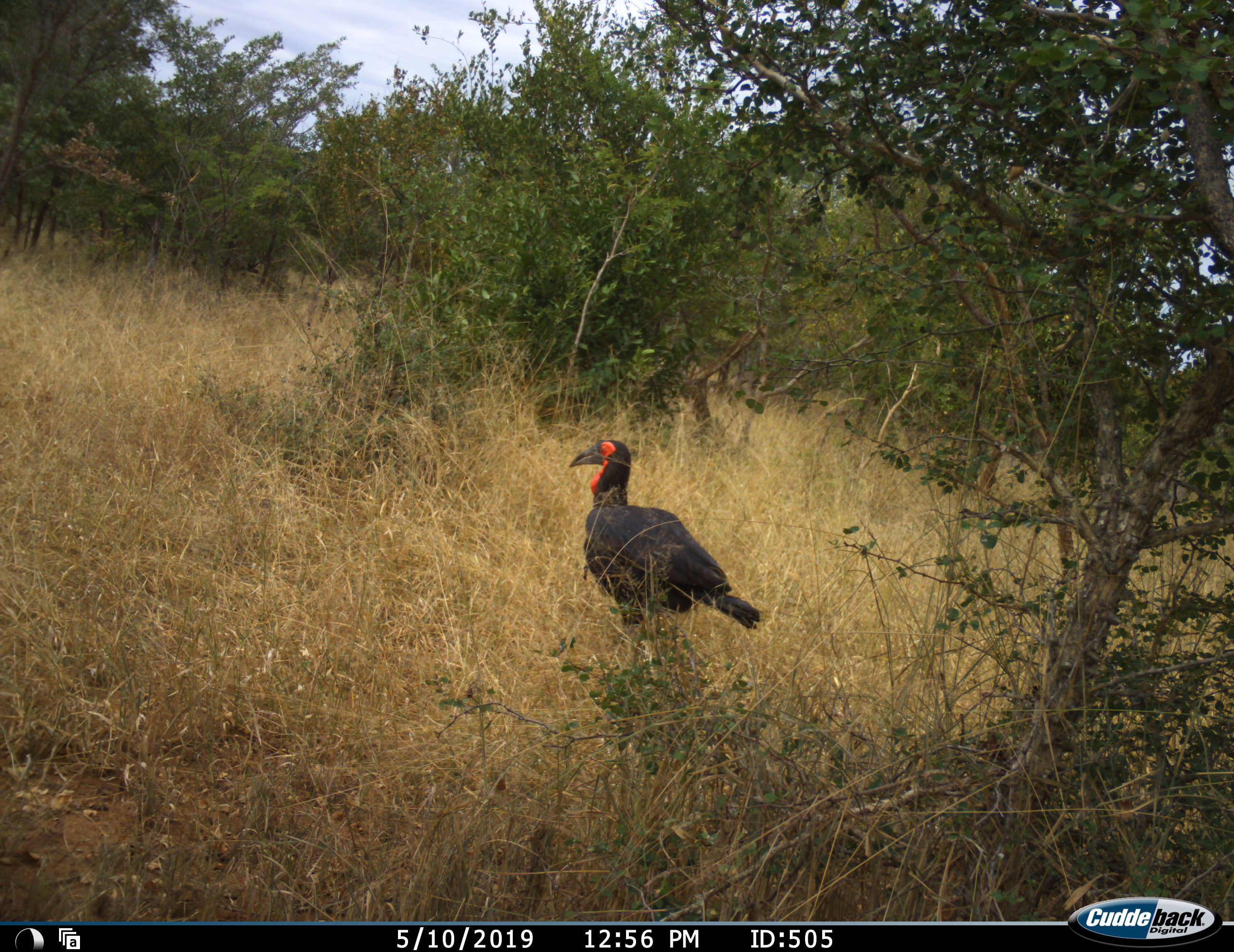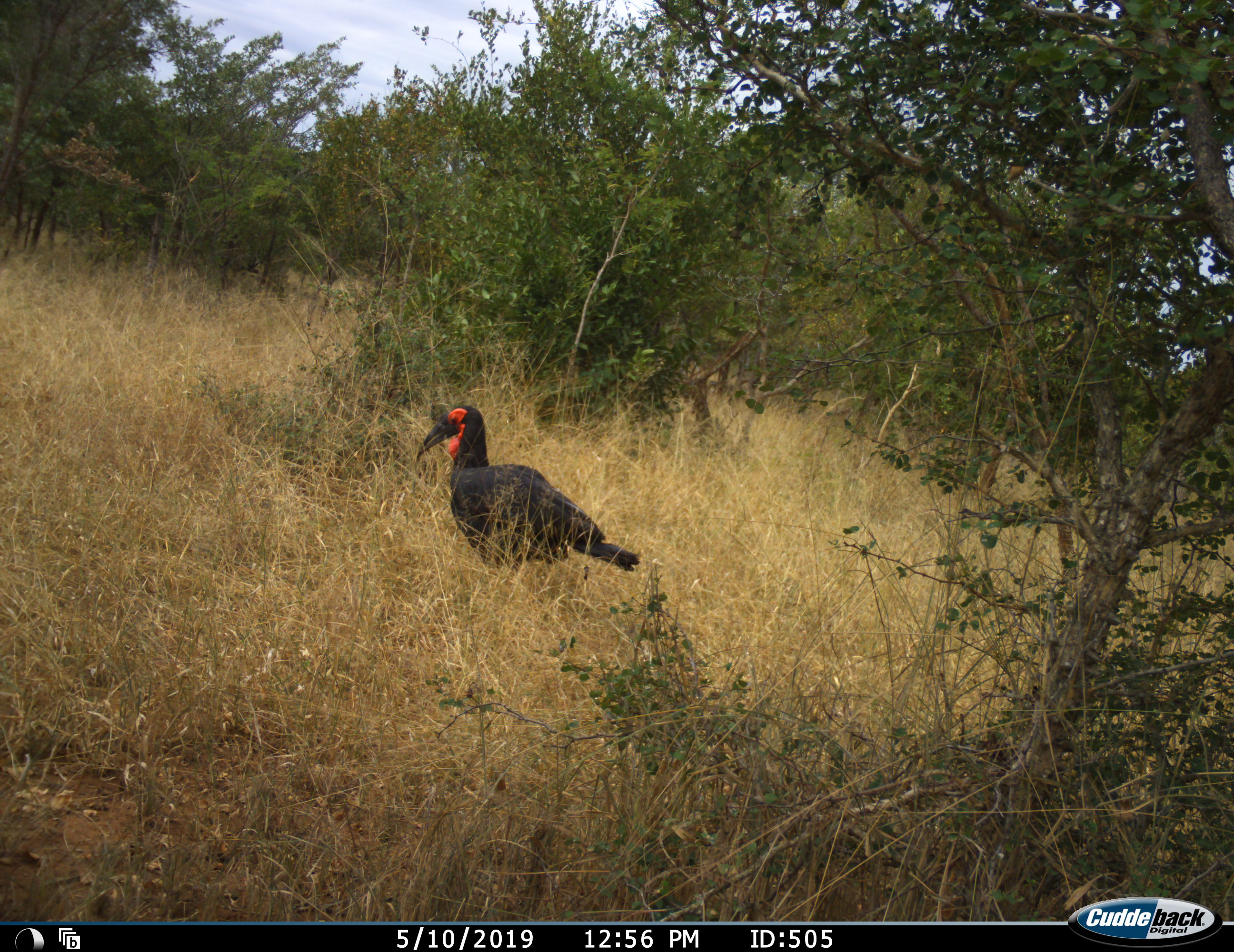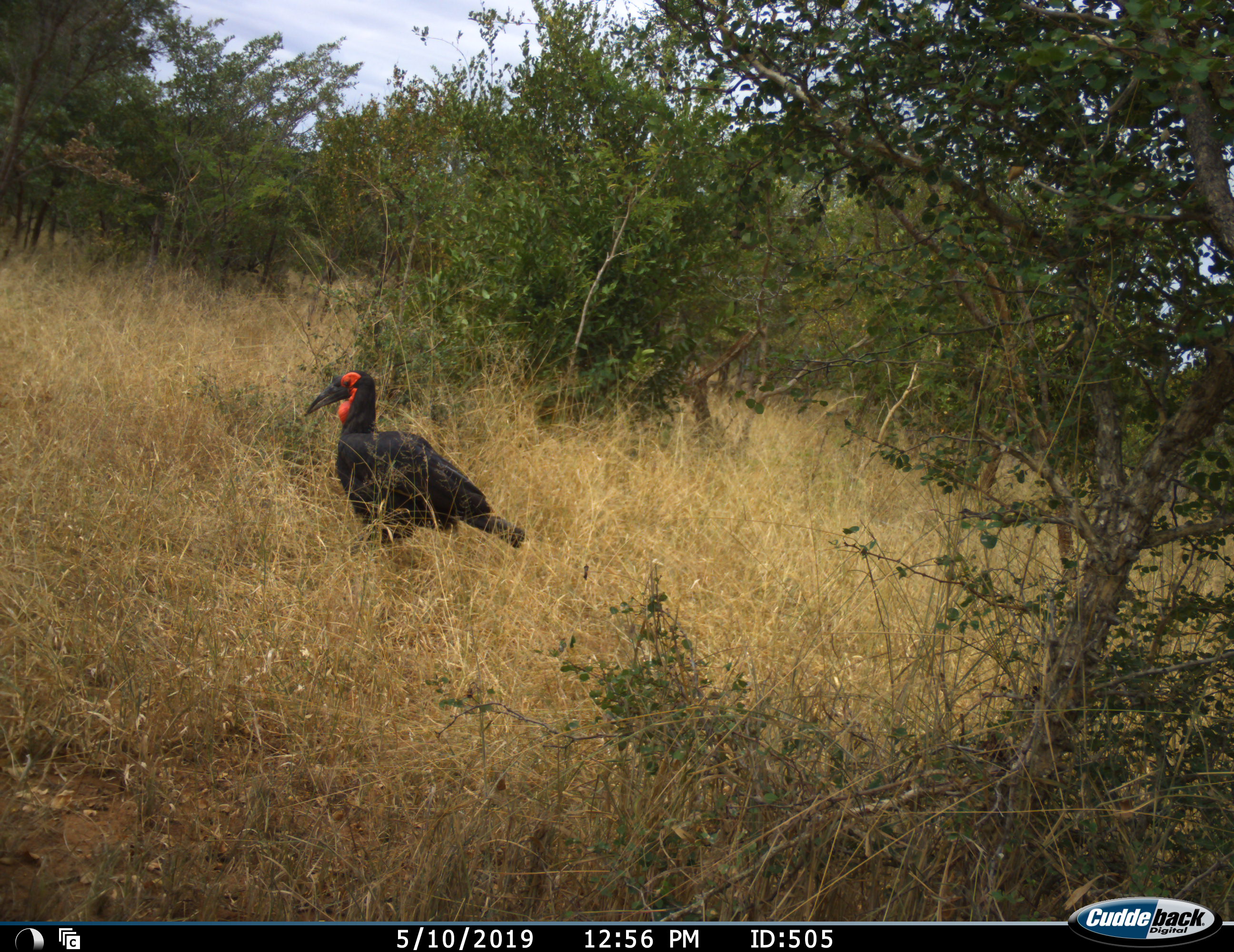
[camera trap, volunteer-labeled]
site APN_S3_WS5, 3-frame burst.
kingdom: Animalia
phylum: Chordata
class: Aves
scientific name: Aves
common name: bird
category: birdother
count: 1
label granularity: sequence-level